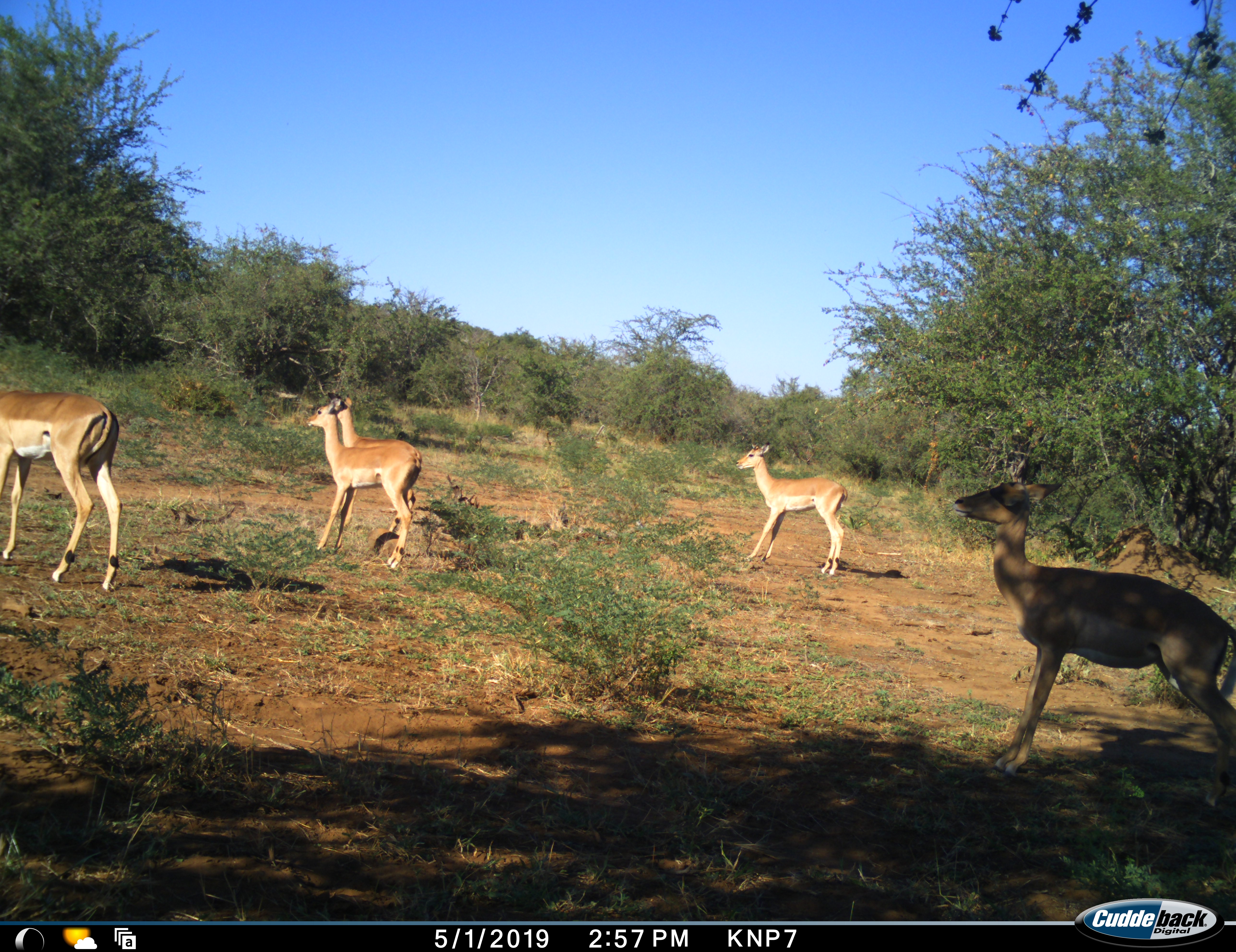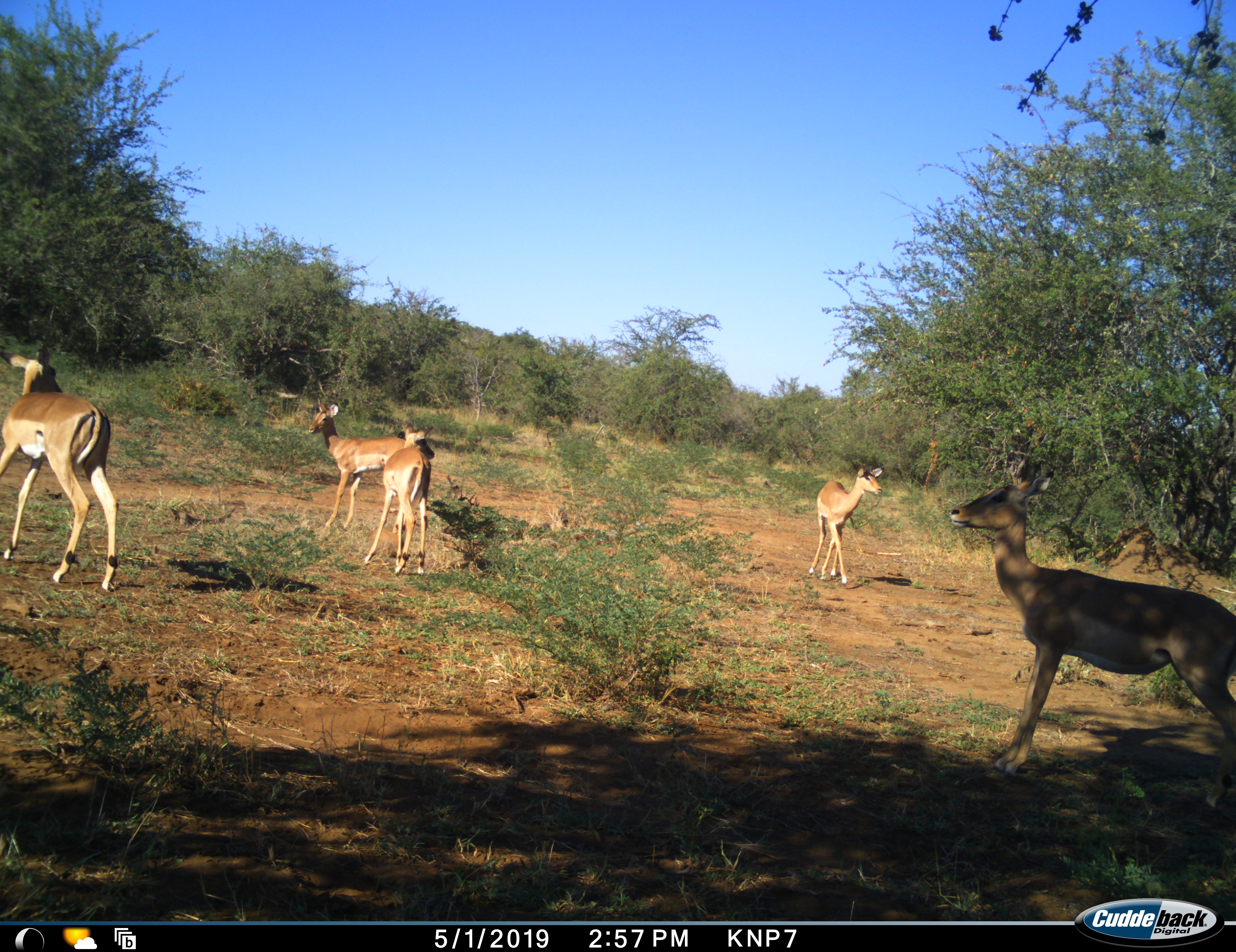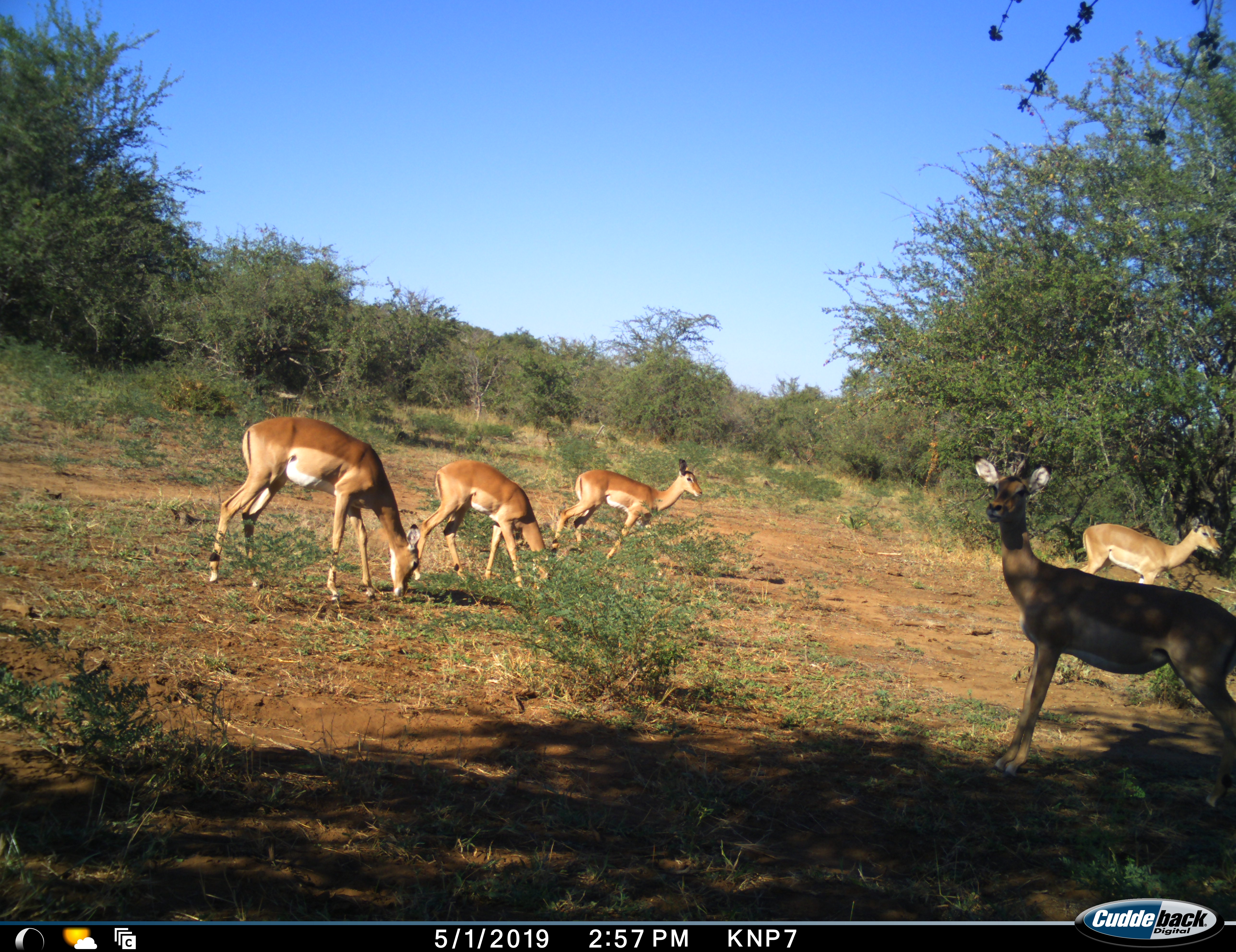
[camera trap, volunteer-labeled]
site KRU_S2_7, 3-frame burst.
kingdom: Animalia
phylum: Chordata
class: Mammalia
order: Artiodactyla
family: Bovidae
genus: Aepyceros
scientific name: Aepyceros melampus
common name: impala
Impala (Aepyceros melampus), count 5. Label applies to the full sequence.